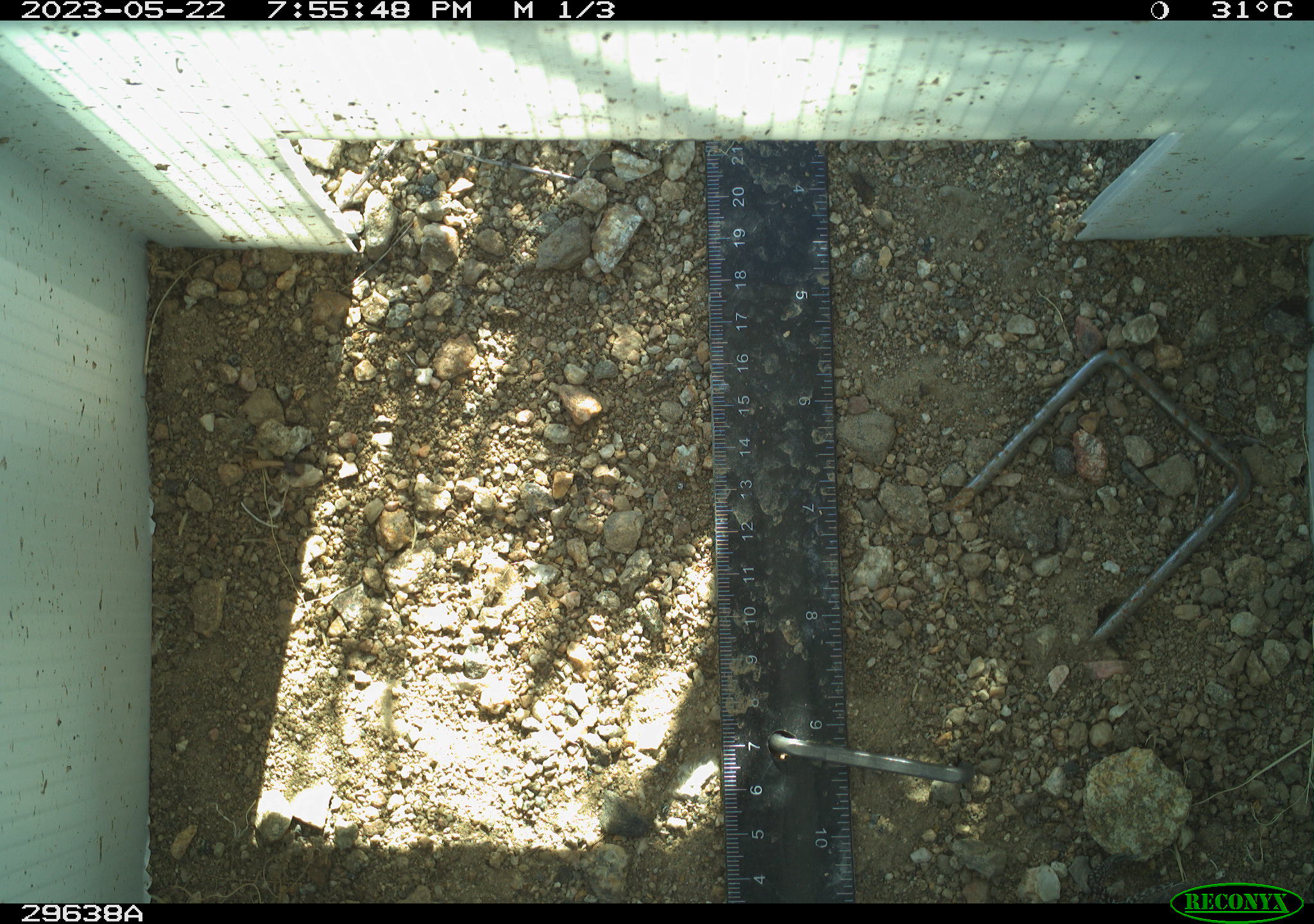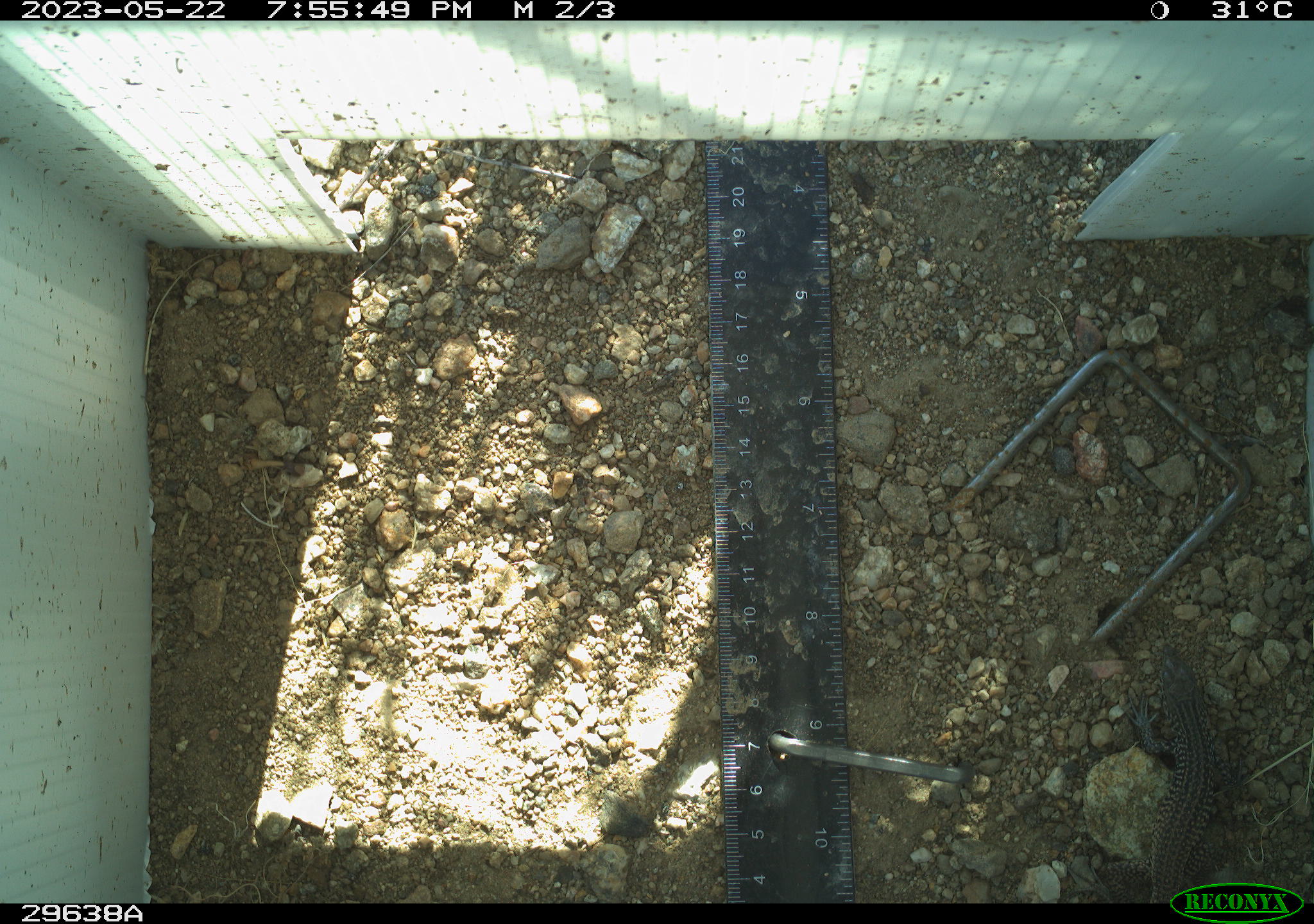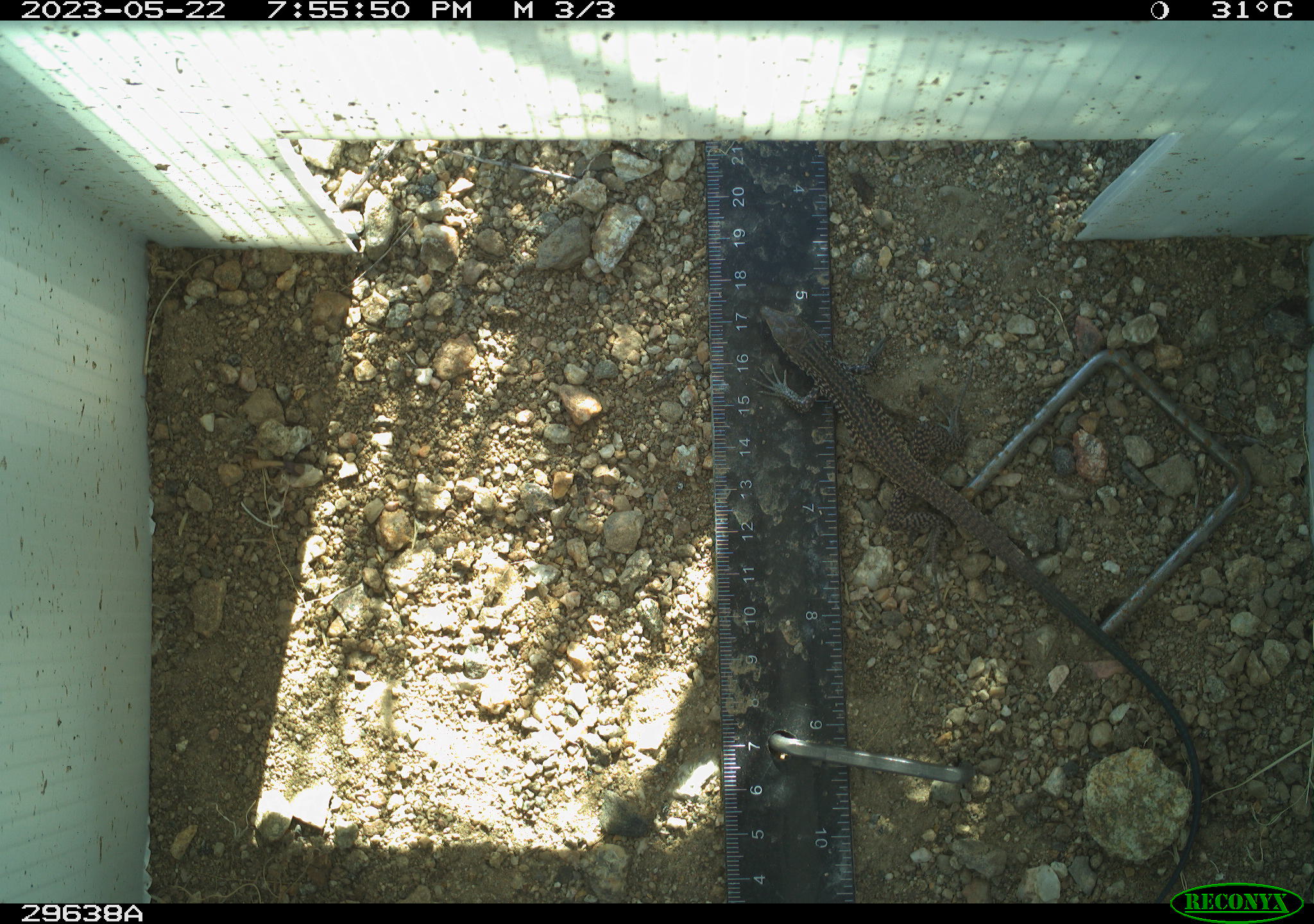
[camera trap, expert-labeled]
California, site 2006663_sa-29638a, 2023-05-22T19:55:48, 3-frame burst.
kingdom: Animalia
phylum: Chordata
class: Reptilia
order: Squamata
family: Teiidae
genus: Aspidoscelis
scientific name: Aspidoscelis tigris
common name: western whiptail